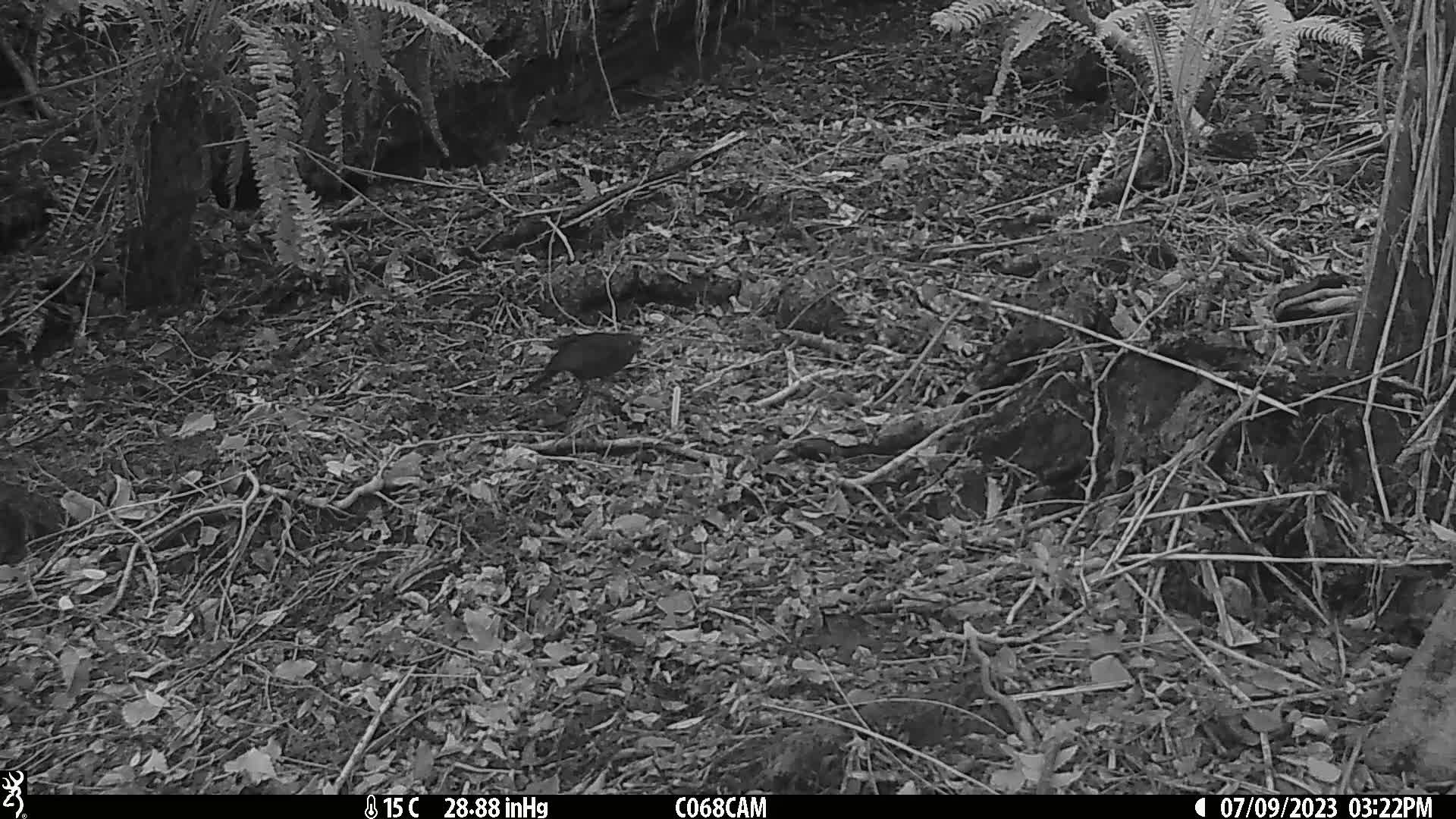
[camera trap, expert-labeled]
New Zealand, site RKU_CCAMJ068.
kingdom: Animalia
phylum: Chordata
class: Aves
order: Passeriformes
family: Turdidae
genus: Turdus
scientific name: Turdus merula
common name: eurasian blackbird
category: blackbird